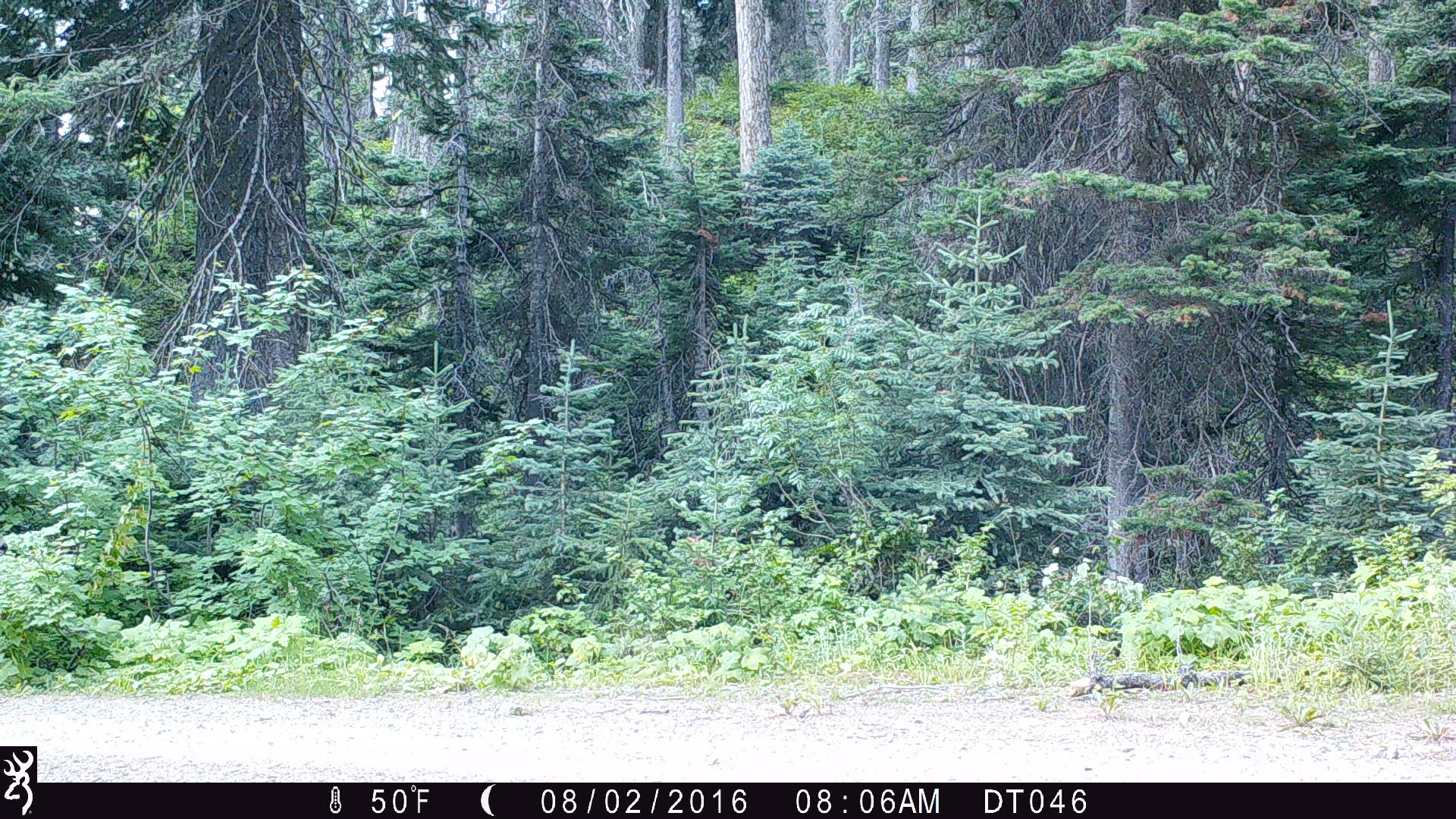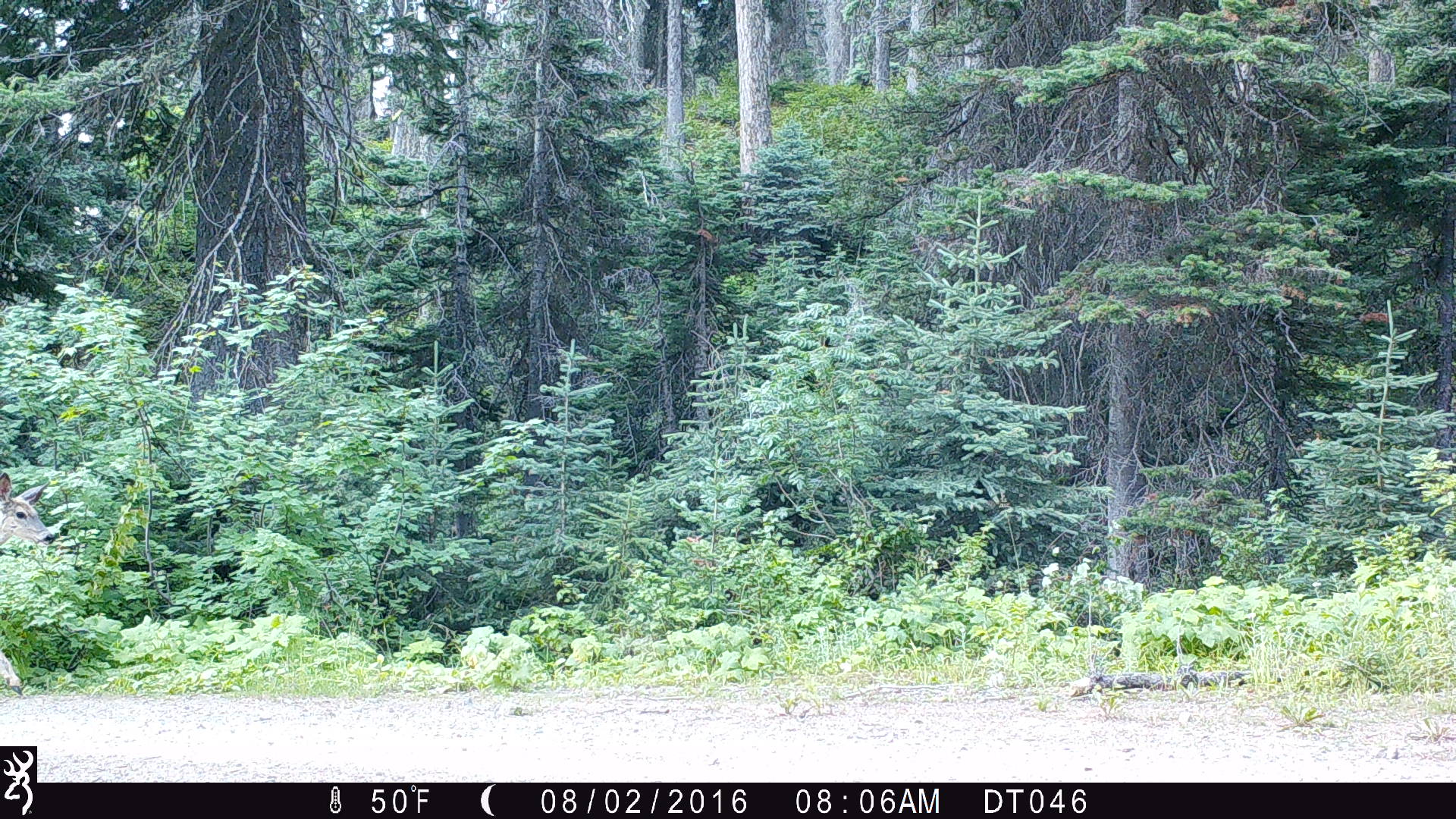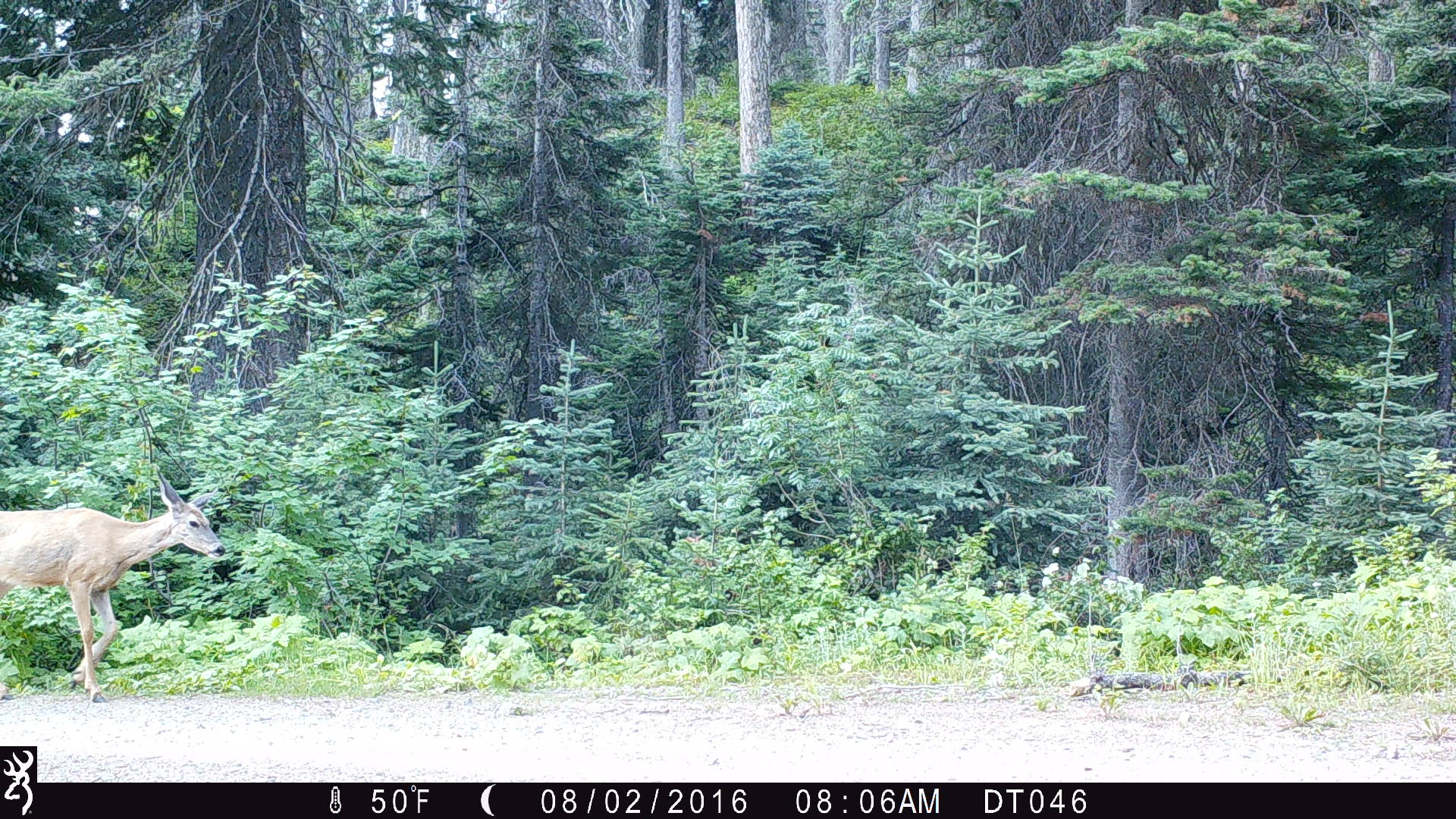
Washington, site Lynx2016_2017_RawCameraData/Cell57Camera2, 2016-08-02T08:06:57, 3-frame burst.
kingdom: Animalia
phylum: Chordata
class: Mammalia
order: Artiodactyla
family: Cervidae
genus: Odocoileus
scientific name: Odocoileus hemionus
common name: mule deer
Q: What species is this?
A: Odocoileus hemionus (mule deer).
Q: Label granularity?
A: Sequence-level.